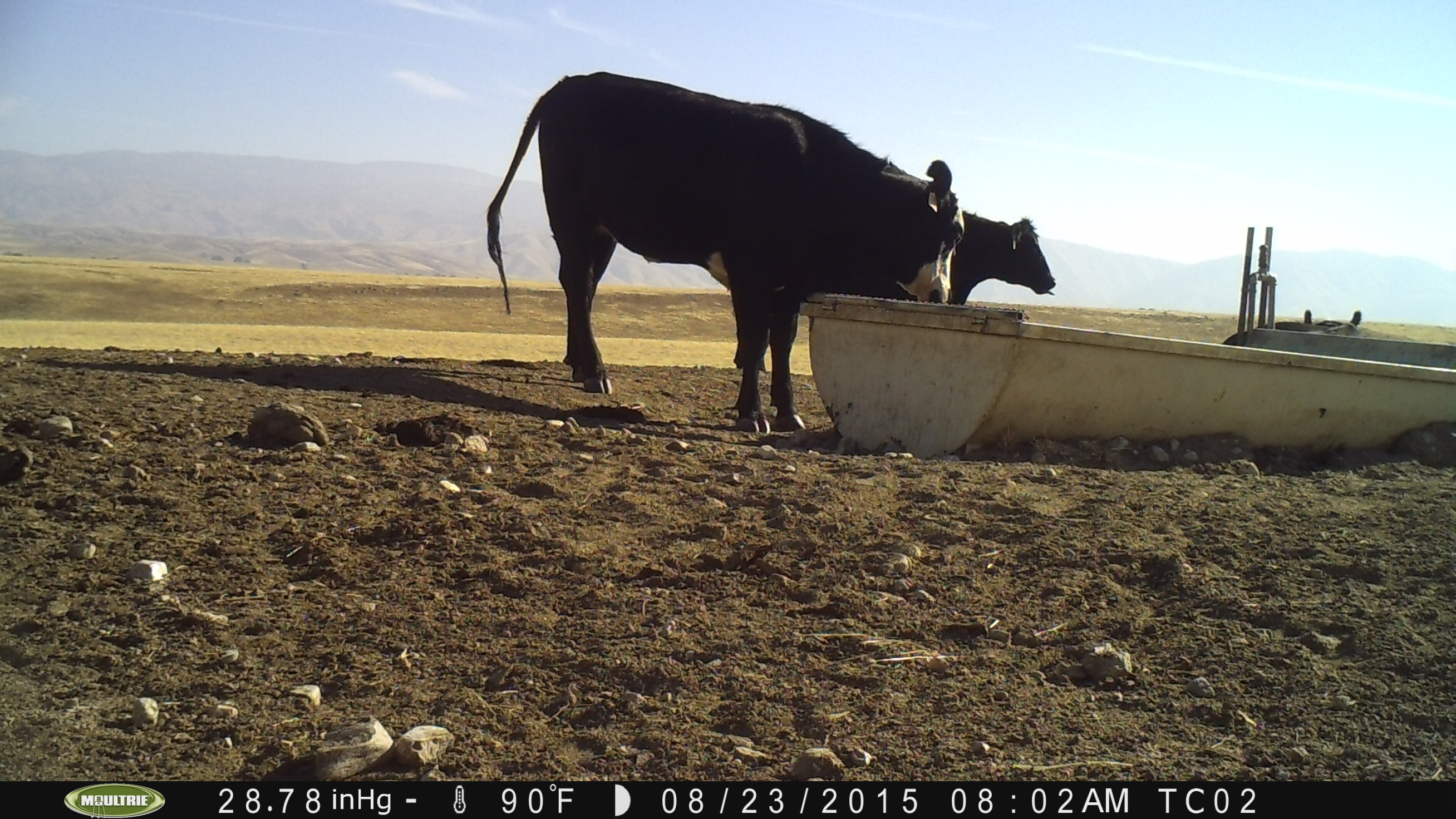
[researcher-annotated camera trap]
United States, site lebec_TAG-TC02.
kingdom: Animalia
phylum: Chordata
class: Mammalia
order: Artiodactyla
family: Bovidae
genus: Bos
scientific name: Bos taurus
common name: domestic cow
Bos taurus (domestic cow).